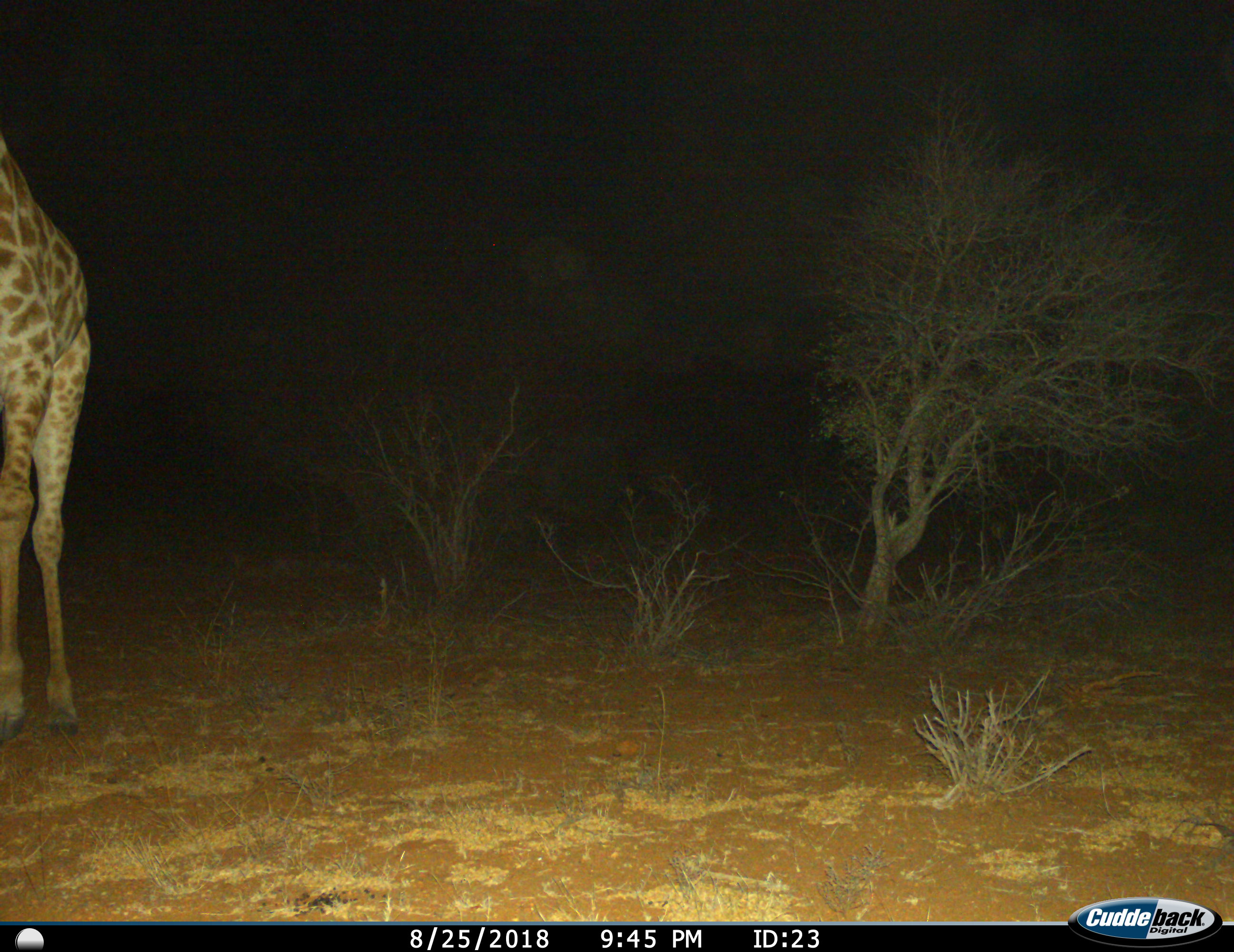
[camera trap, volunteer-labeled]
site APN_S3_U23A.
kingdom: Animalia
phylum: Chordata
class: Mammalia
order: Artiodactyla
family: Giraffidae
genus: Giraffa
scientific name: Giraffa camelopardalis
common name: giraffe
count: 1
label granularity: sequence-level